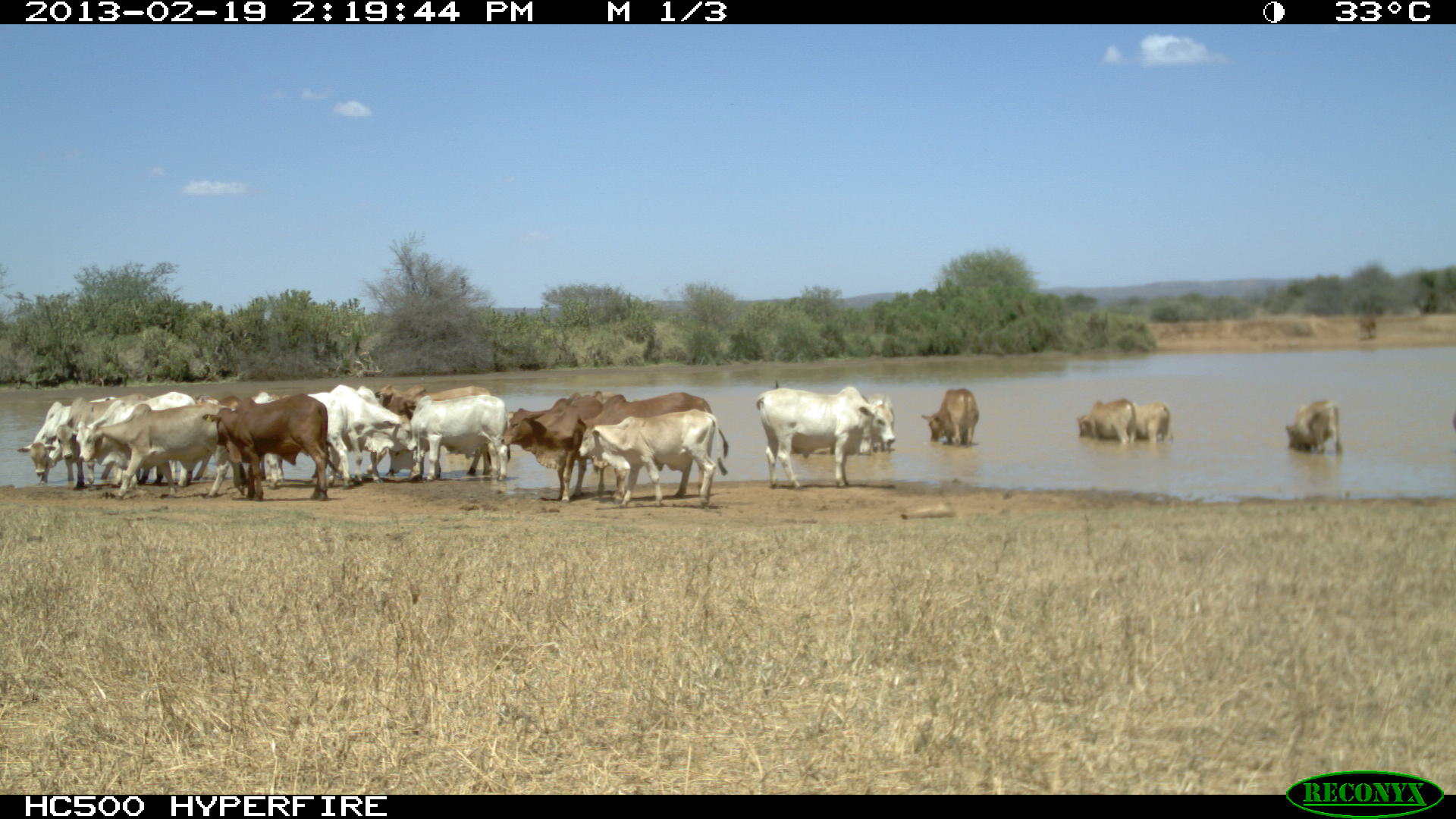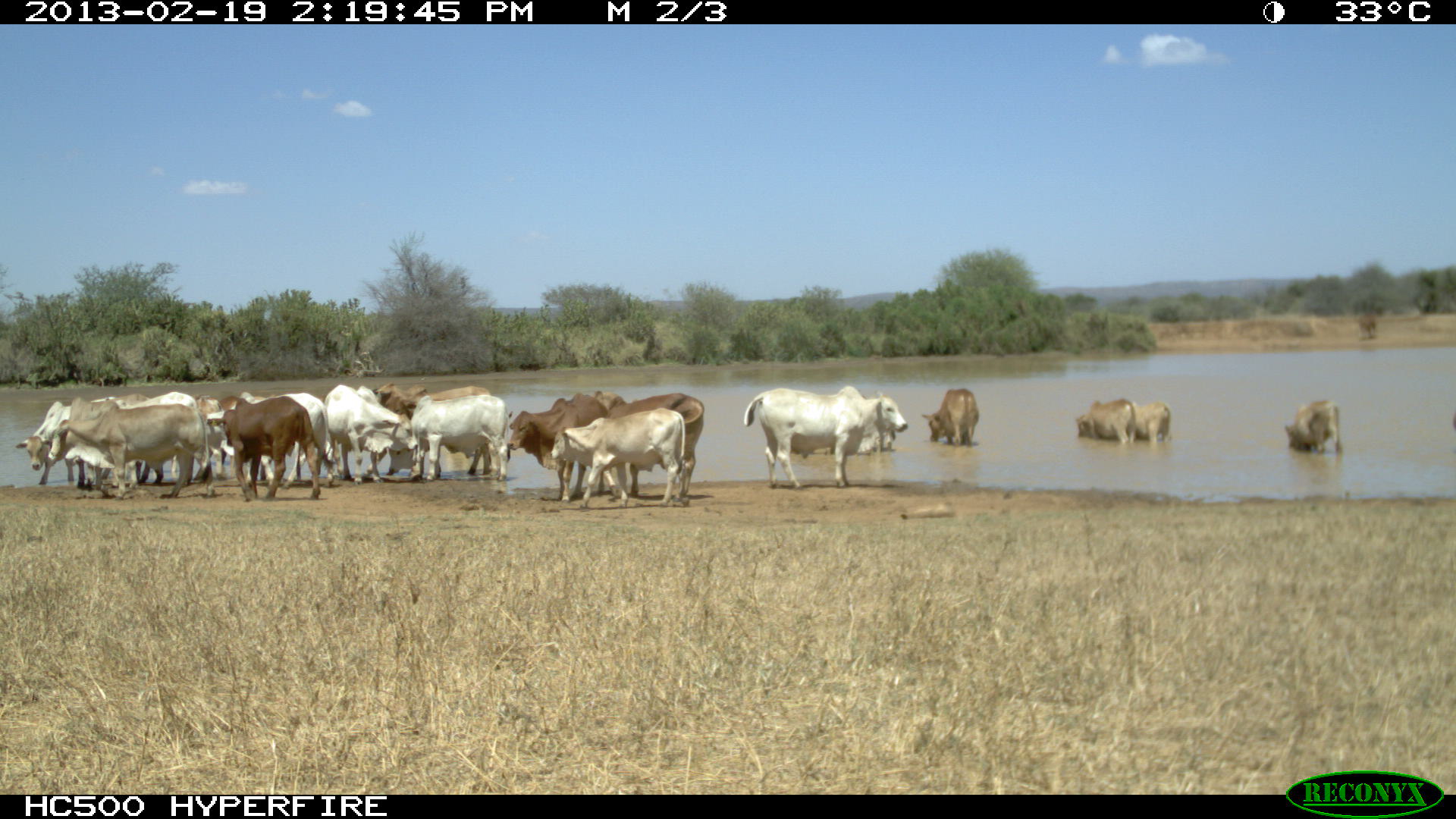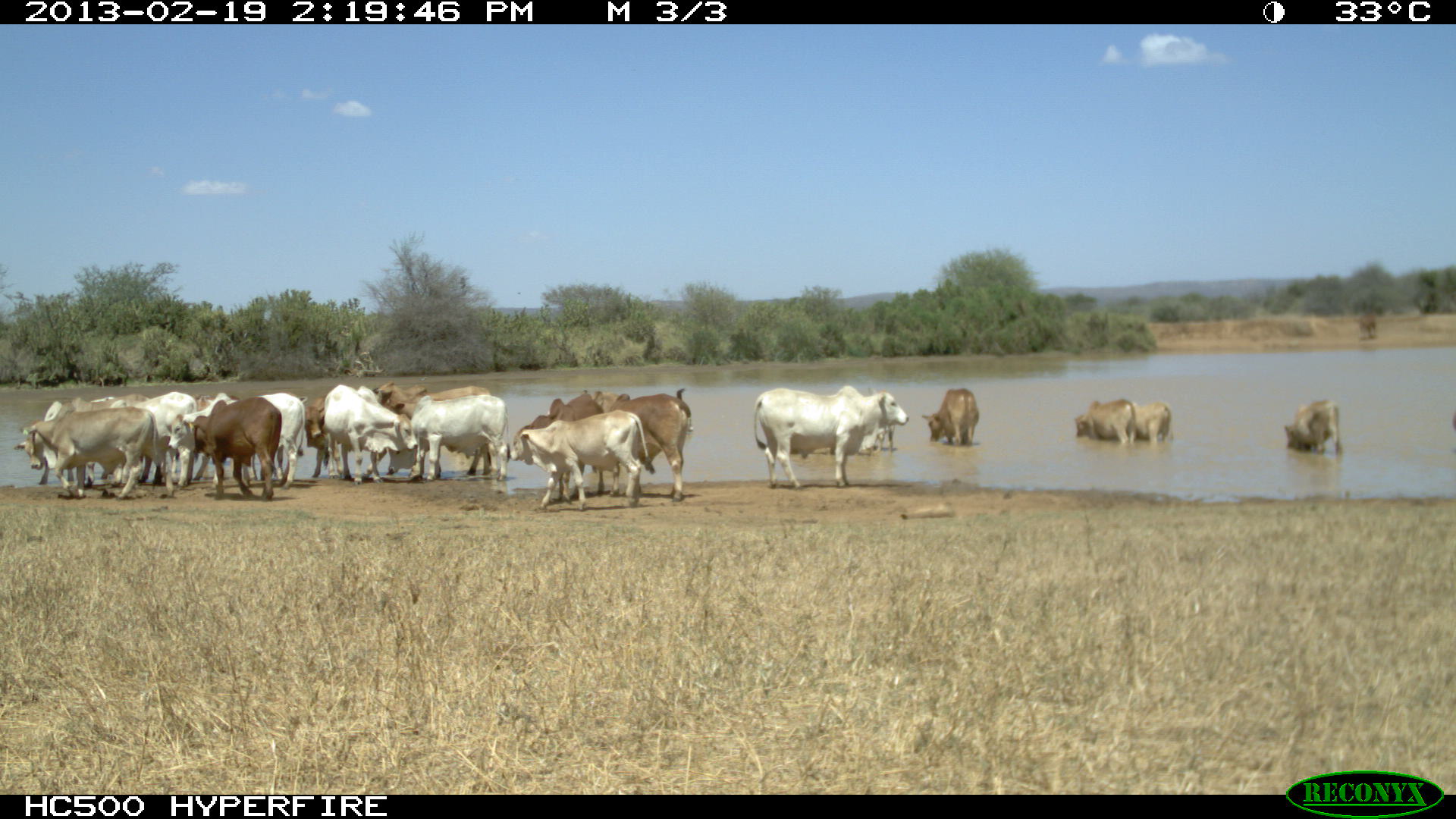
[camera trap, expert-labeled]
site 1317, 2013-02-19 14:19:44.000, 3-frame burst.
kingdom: Animalia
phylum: Chordata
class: Mammalia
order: Artiodactyla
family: Bovidae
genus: Bos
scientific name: Bos taurus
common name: domestic cattle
Bos taurus (domestic cattle), count 1.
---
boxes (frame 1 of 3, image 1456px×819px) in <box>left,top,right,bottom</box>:
group: <box>14,381,1341,505</box>